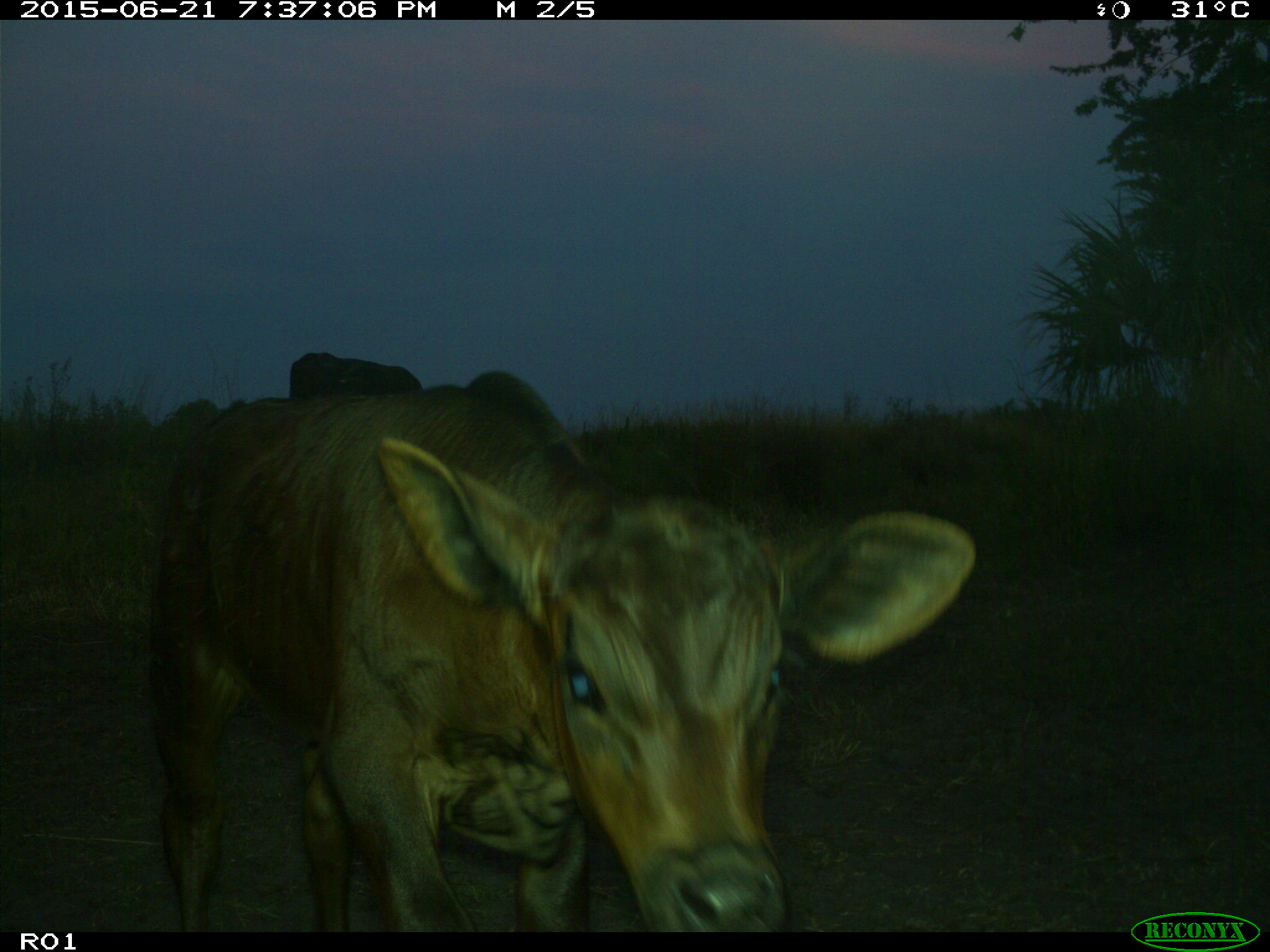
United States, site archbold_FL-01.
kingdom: Animalia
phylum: Chordata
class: Mammalia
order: Artiodactyla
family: Bovidae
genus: Bos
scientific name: Bos taurus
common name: domestic cow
Bos taurus (domestic cow).